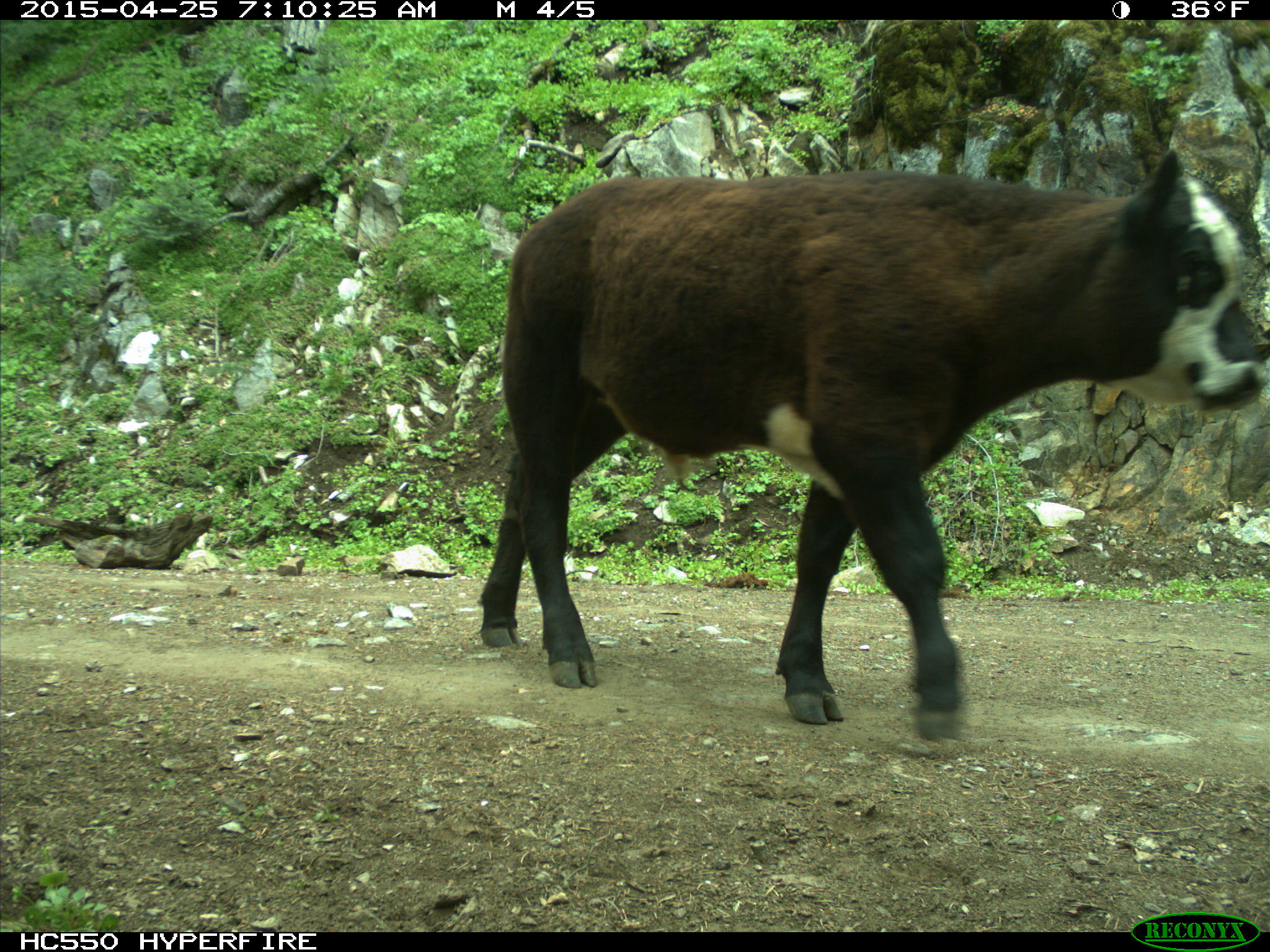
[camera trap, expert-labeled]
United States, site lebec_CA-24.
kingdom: Animalia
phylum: Chordata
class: Mammalia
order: Artiodactyla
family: Bovidae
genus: Bos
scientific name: Bos taurus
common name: domestic cow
Bos taurus (domestic cow).